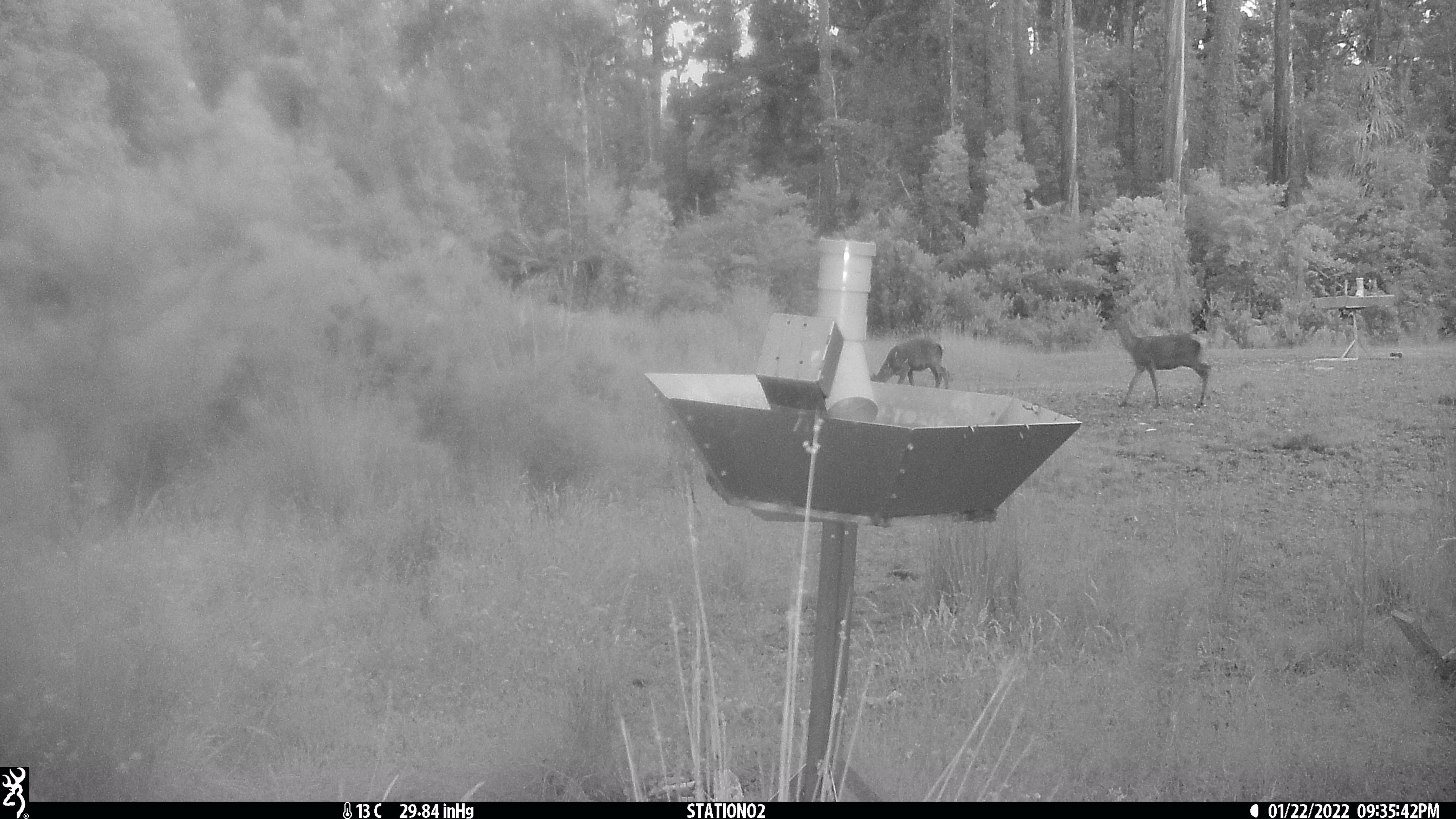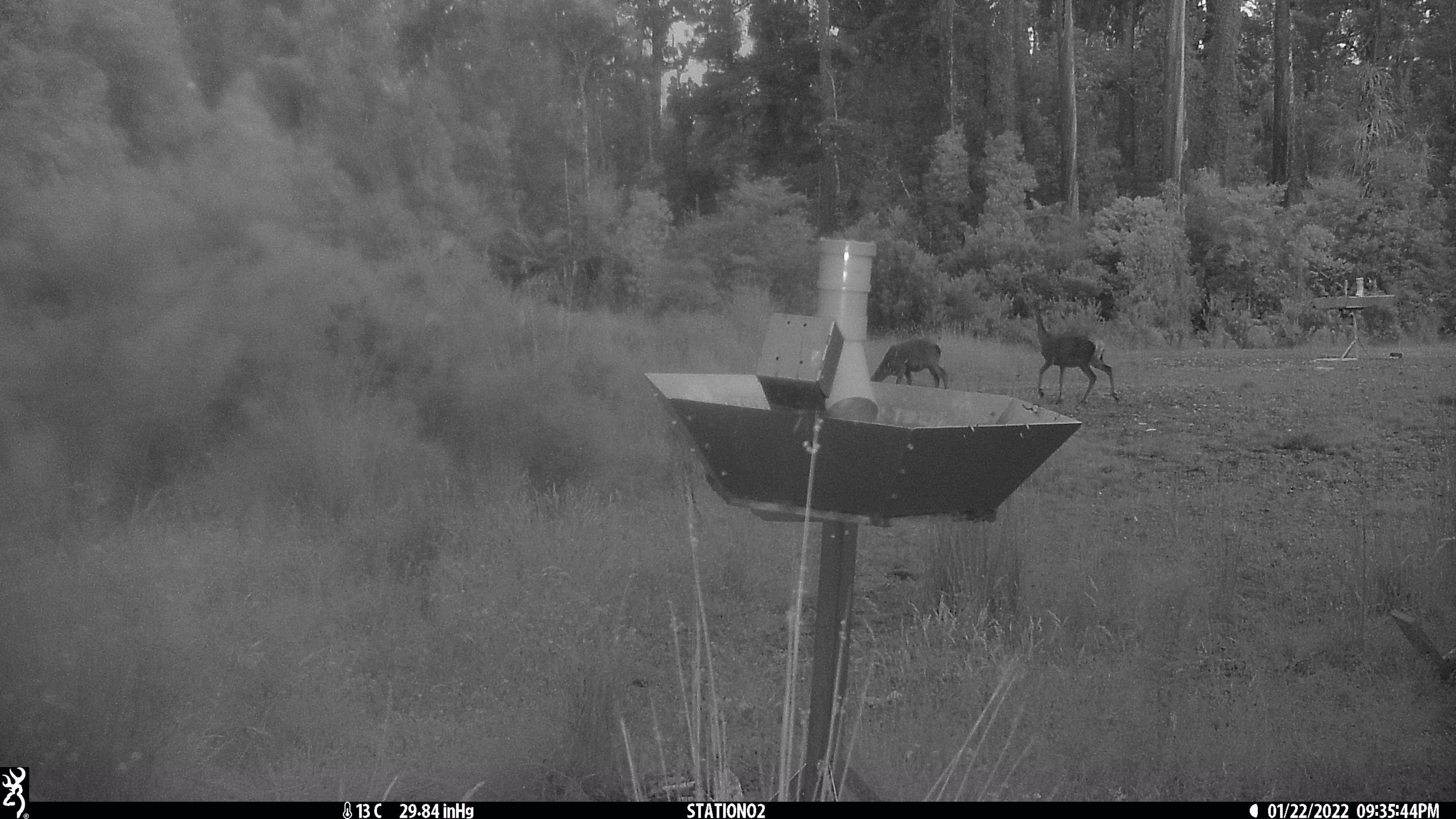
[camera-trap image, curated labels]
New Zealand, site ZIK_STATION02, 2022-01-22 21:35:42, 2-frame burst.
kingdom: Animalia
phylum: Chordata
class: Mammalia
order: Artiodactyla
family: Cervidae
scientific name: Cervidae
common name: deer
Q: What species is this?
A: Deer (Cervidae).